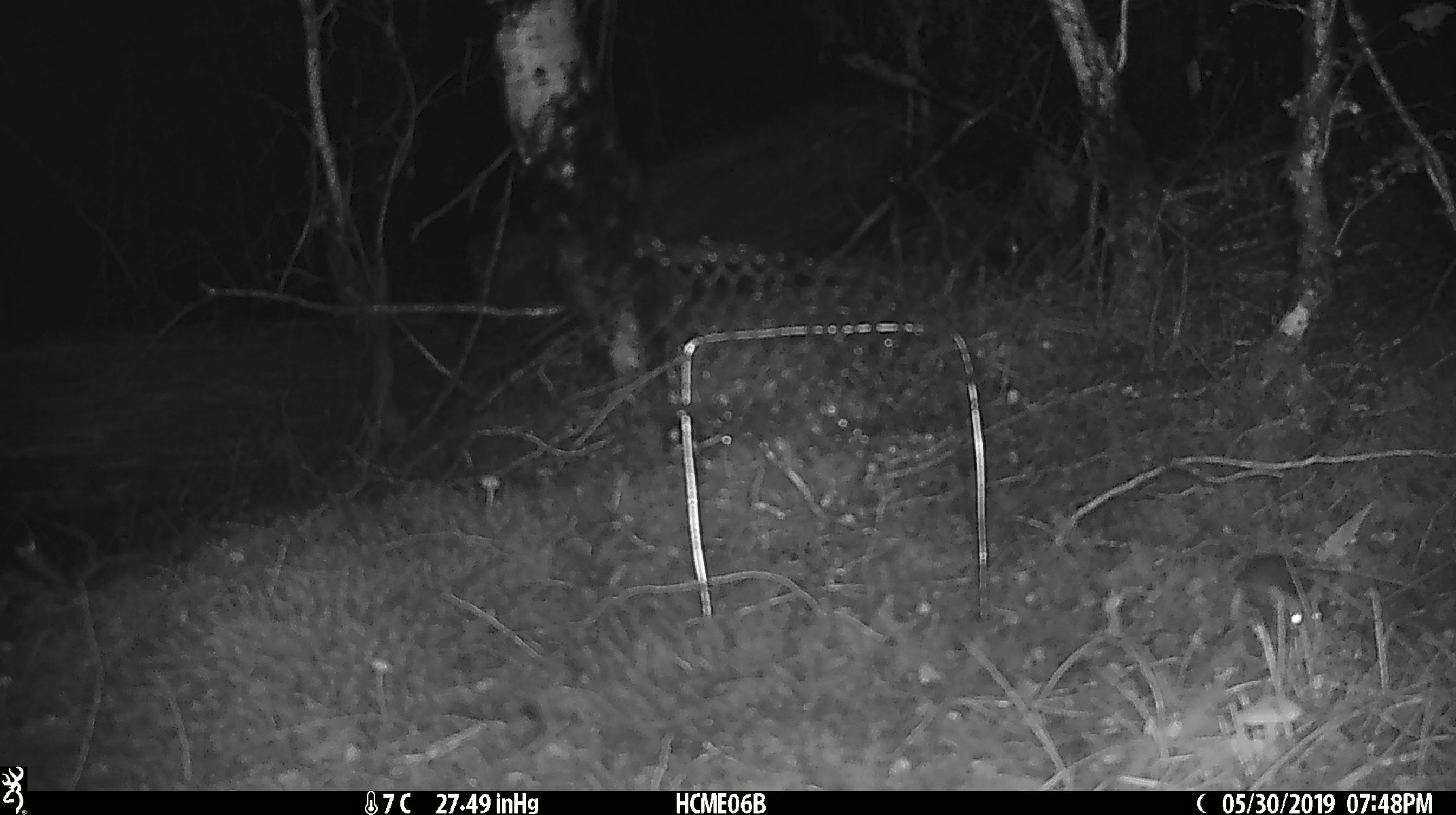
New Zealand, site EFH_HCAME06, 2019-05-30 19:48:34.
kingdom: Animalia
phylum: Chordata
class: Mammalia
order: Rodentia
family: Muridae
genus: Mus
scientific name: Mus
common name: mouse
Mouse (Mus).